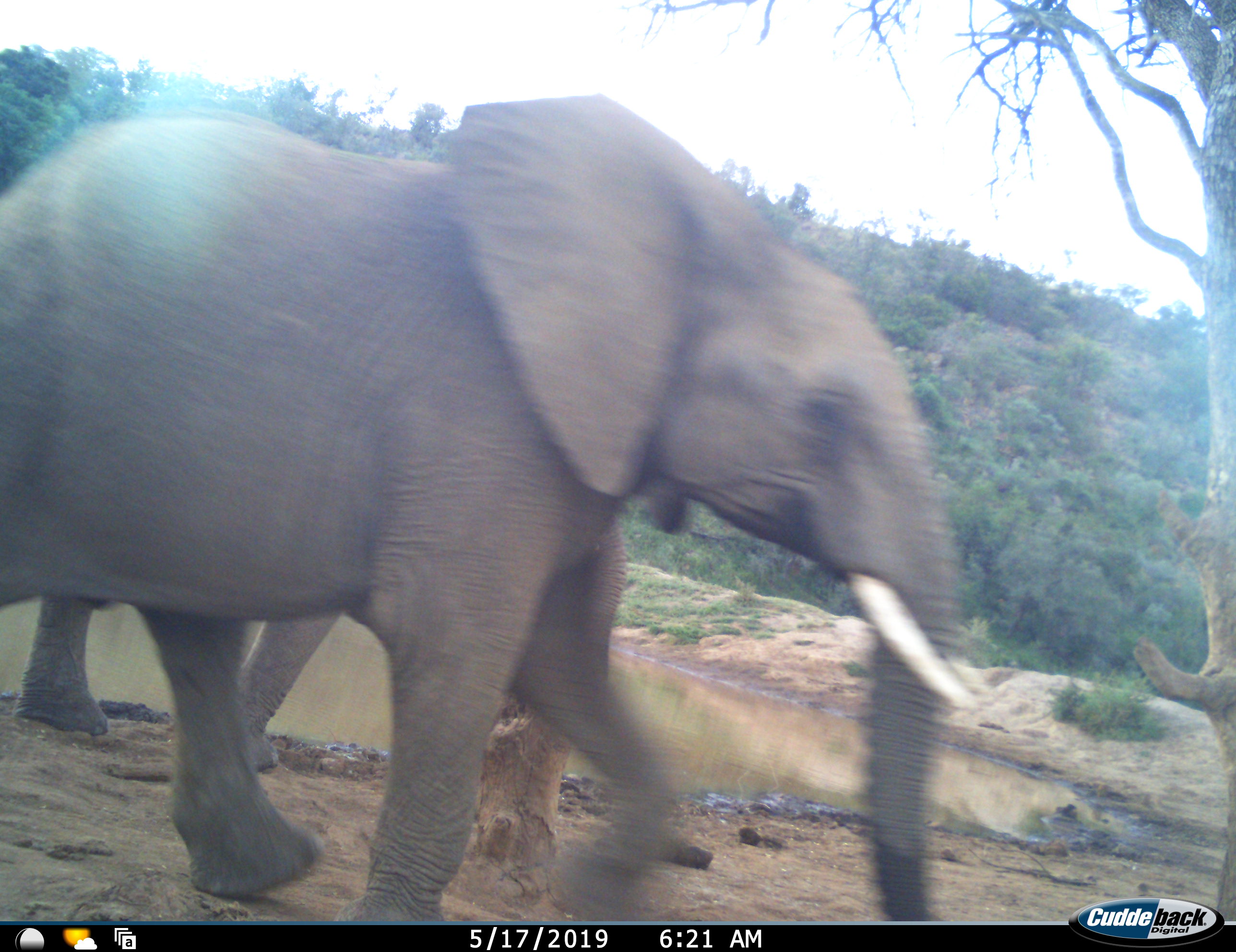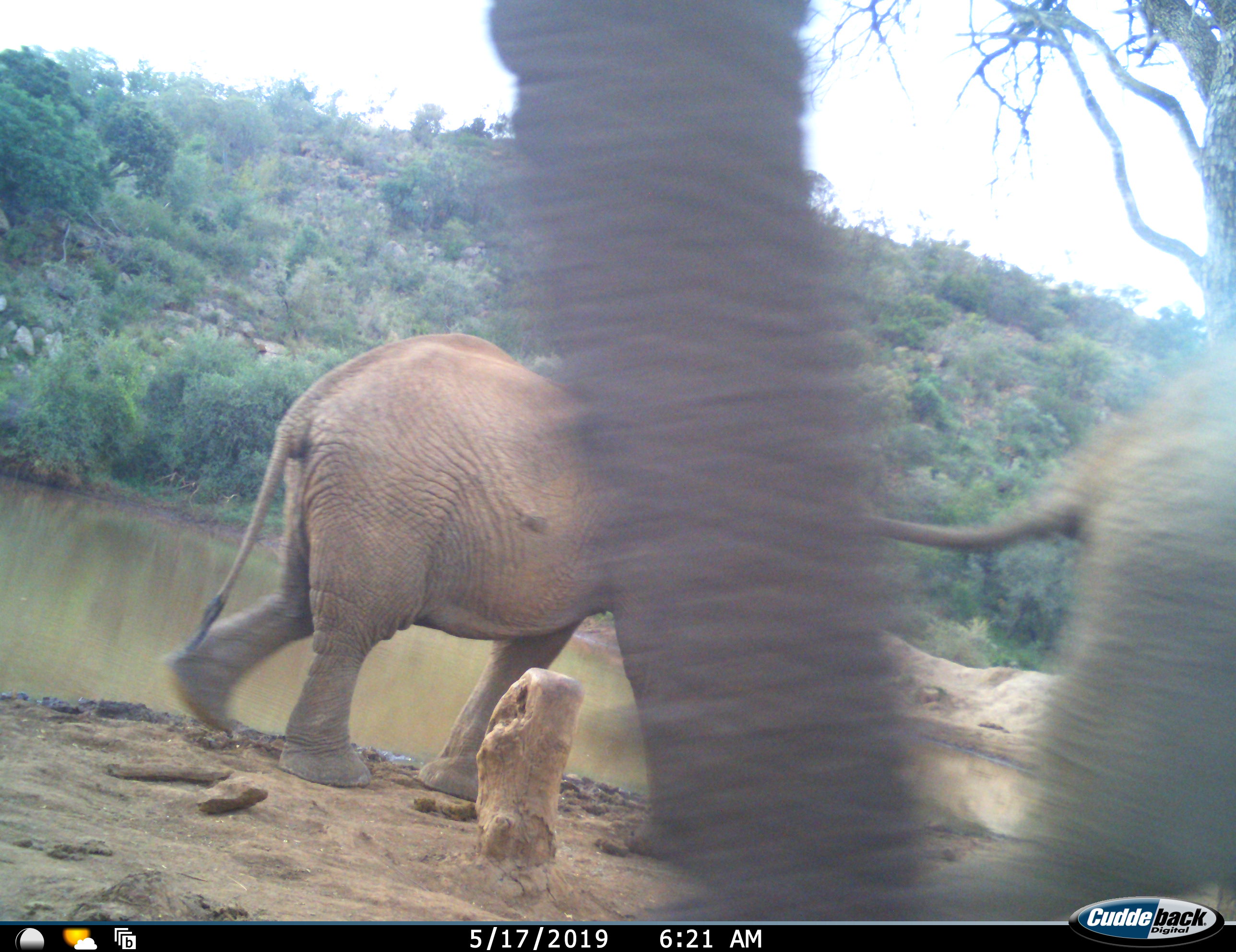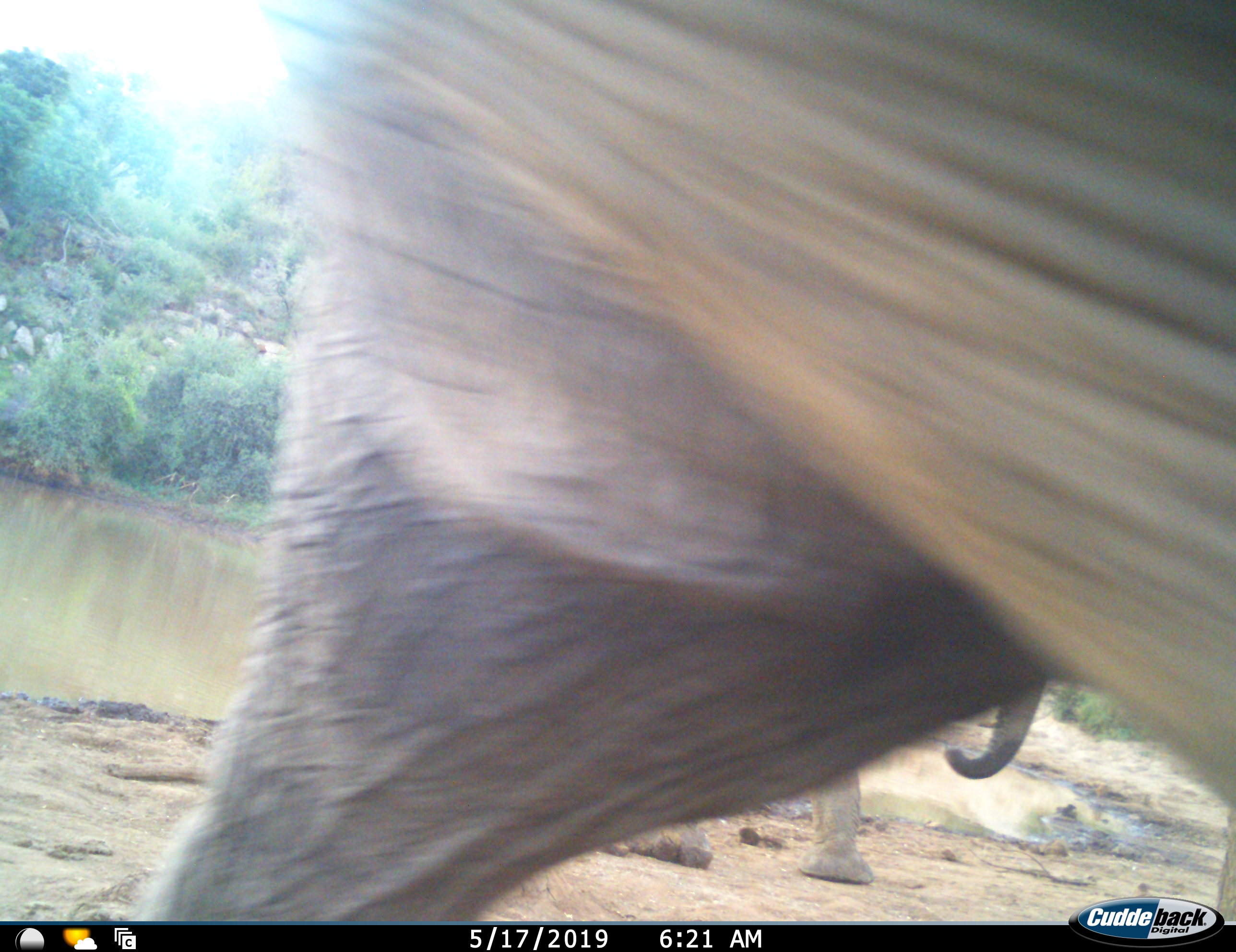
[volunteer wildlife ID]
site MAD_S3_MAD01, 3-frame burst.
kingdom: Animalia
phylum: Chordata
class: Mammalia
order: Proboscidea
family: Elephantidae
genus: Loxodonta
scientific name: Loxodonta africana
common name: african bush elephant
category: elephant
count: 3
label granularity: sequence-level